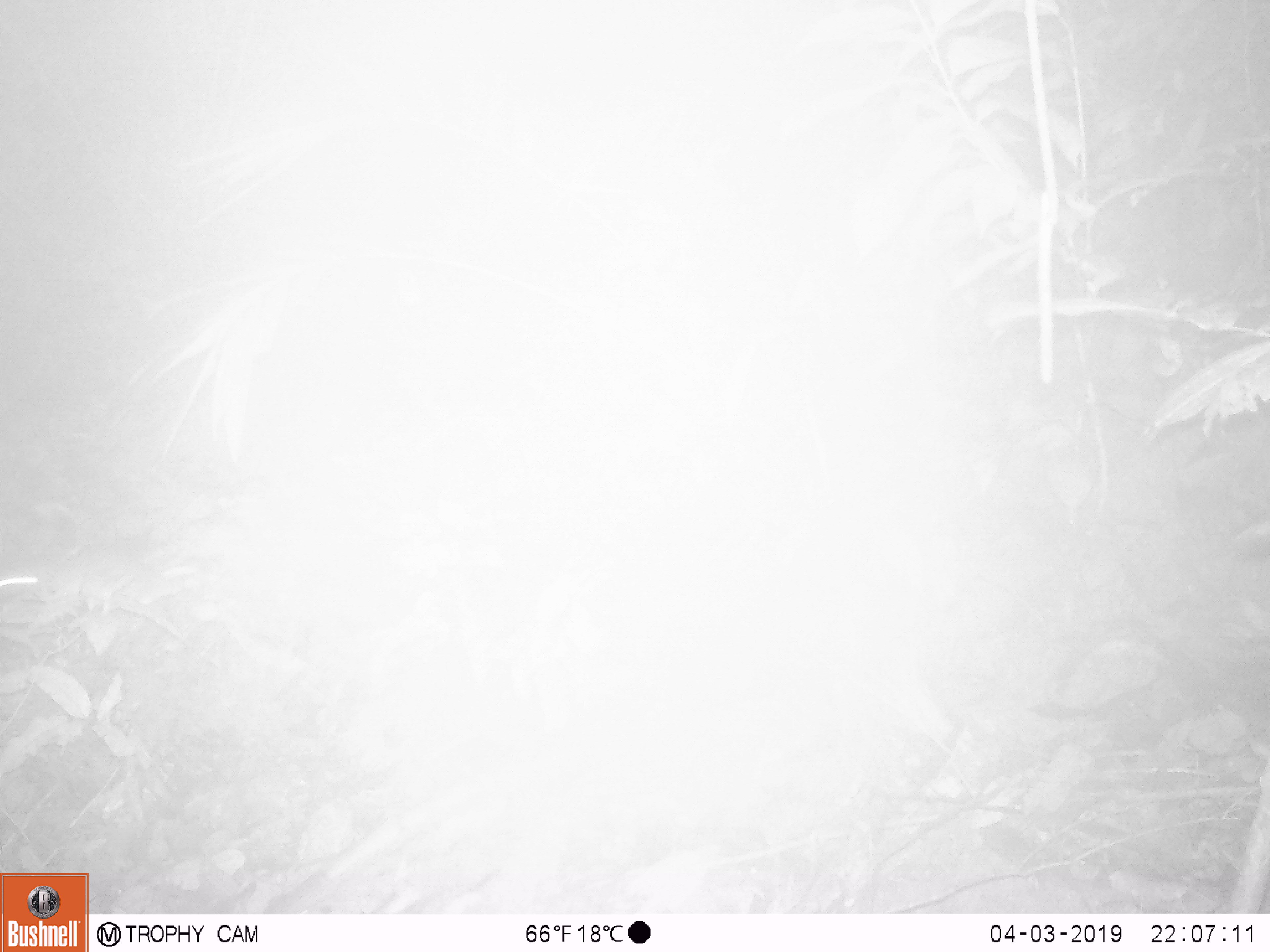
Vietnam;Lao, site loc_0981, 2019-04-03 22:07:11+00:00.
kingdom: Animalia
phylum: Chordata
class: Mammalia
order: Rodentia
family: Muridae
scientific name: Muridae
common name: old-world mice and rats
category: unidentified murid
Unidentified murid (old-world mice and rats) (Muridae). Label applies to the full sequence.